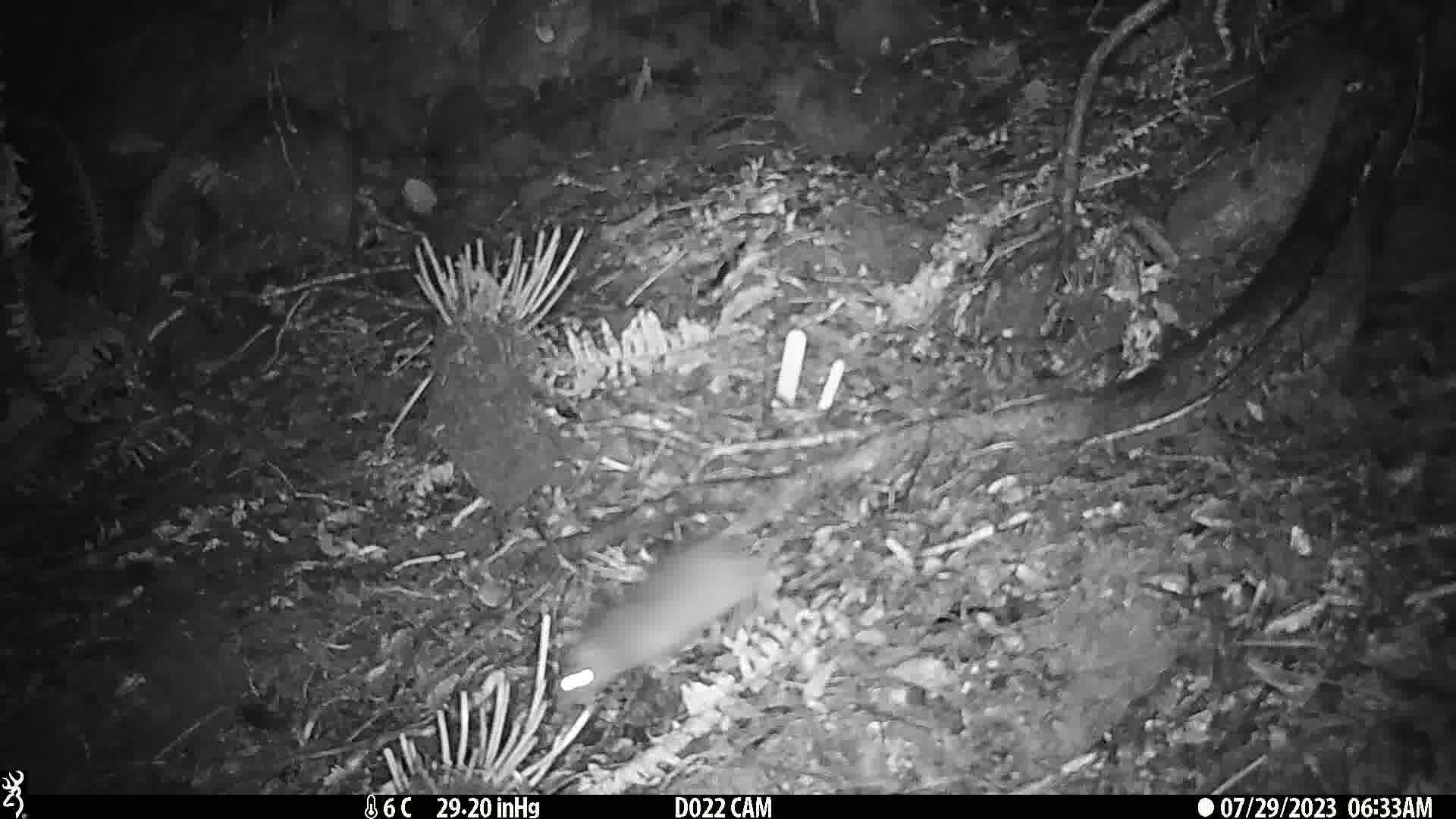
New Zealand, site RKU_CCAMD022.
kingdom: Animalia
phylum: Chordata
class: Mammalia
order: Rodentia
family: Muridae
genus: Rattus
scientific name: Rattus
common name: rat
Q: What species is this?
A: Rat (Rattus).